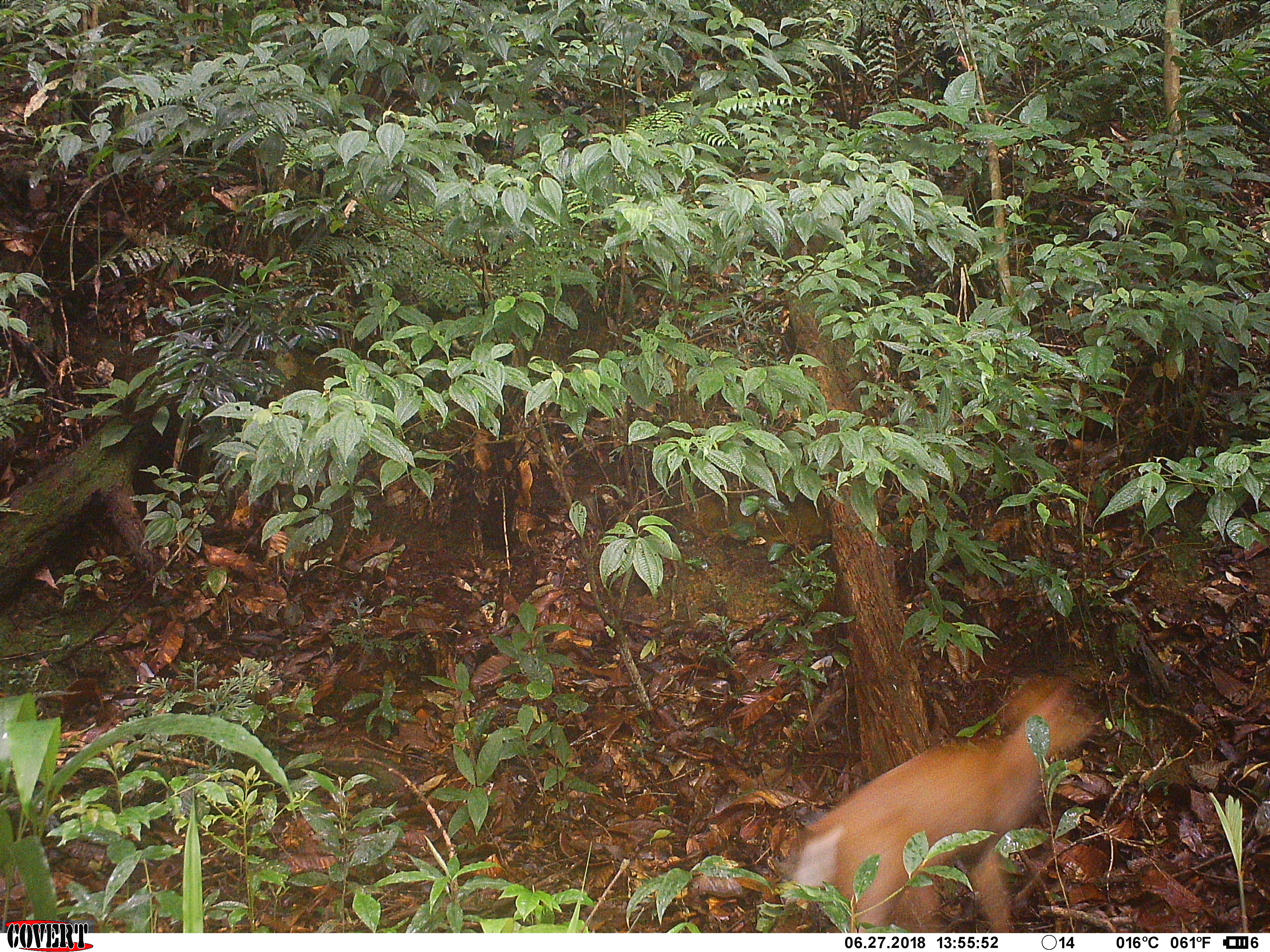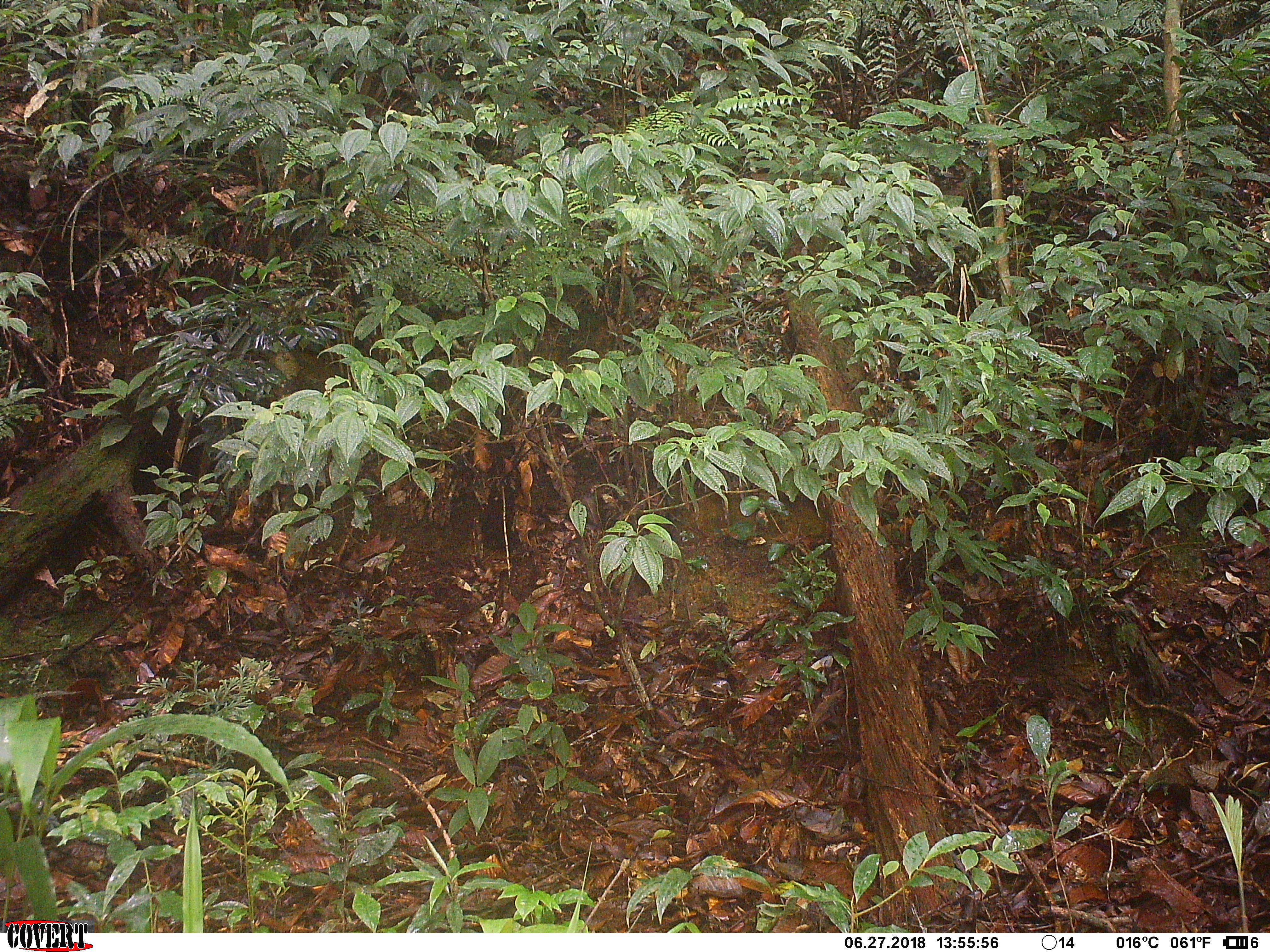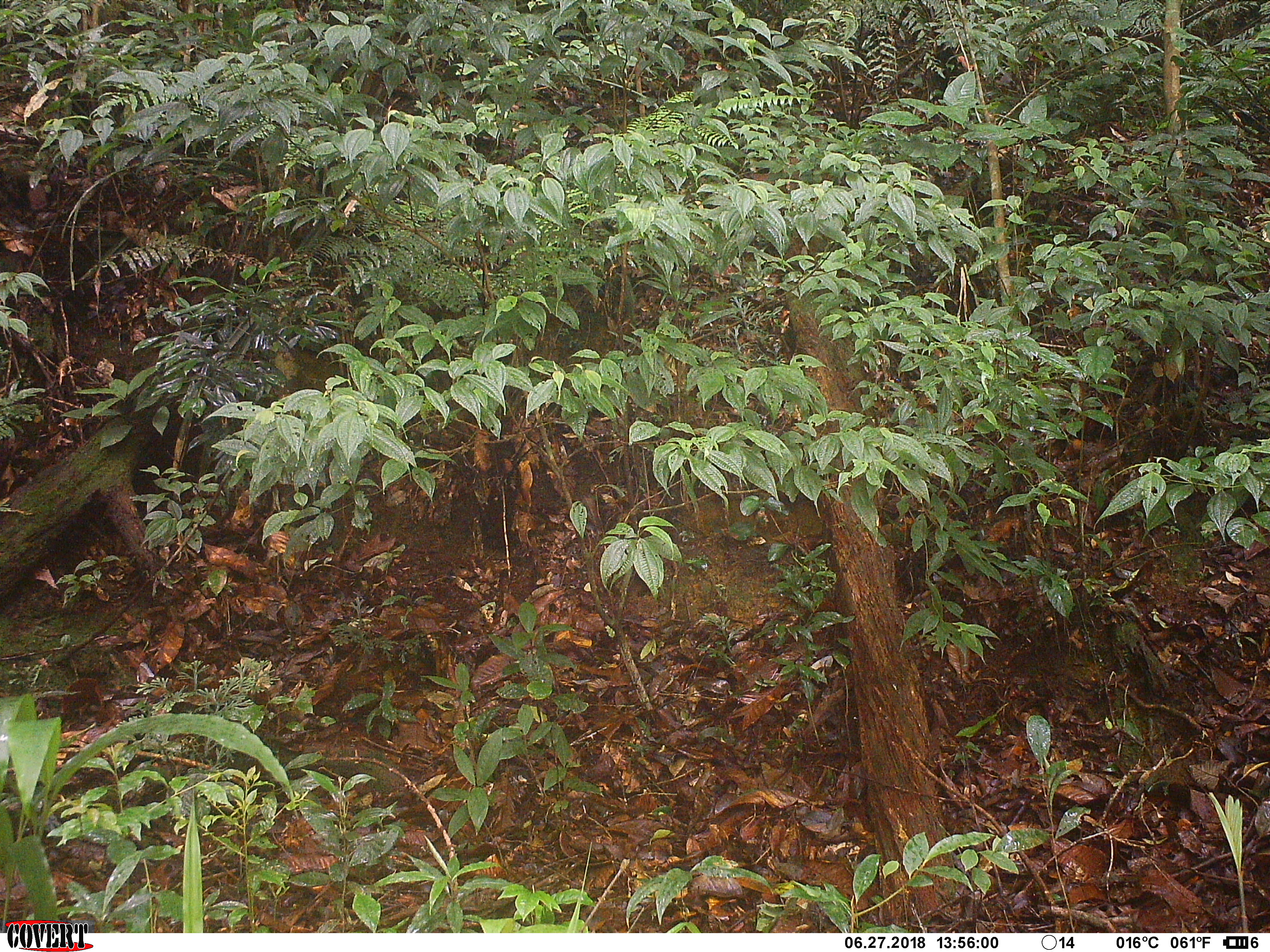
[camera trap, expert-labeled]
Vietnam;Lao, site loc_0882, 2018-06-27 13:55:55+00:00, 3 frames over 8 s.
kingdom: Animalia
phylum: Chordata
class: Mammalia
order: Artiodactyla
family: Cervidae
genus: Muntiacus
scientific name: Muntiacus rooseveltorum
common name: roosevelt's muntjac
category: roosevelts muntjac group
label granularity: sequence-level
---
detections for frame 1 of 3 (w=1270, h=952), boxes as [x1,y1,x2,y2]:
roosevelts muntjac group: [784,670,1093,933]